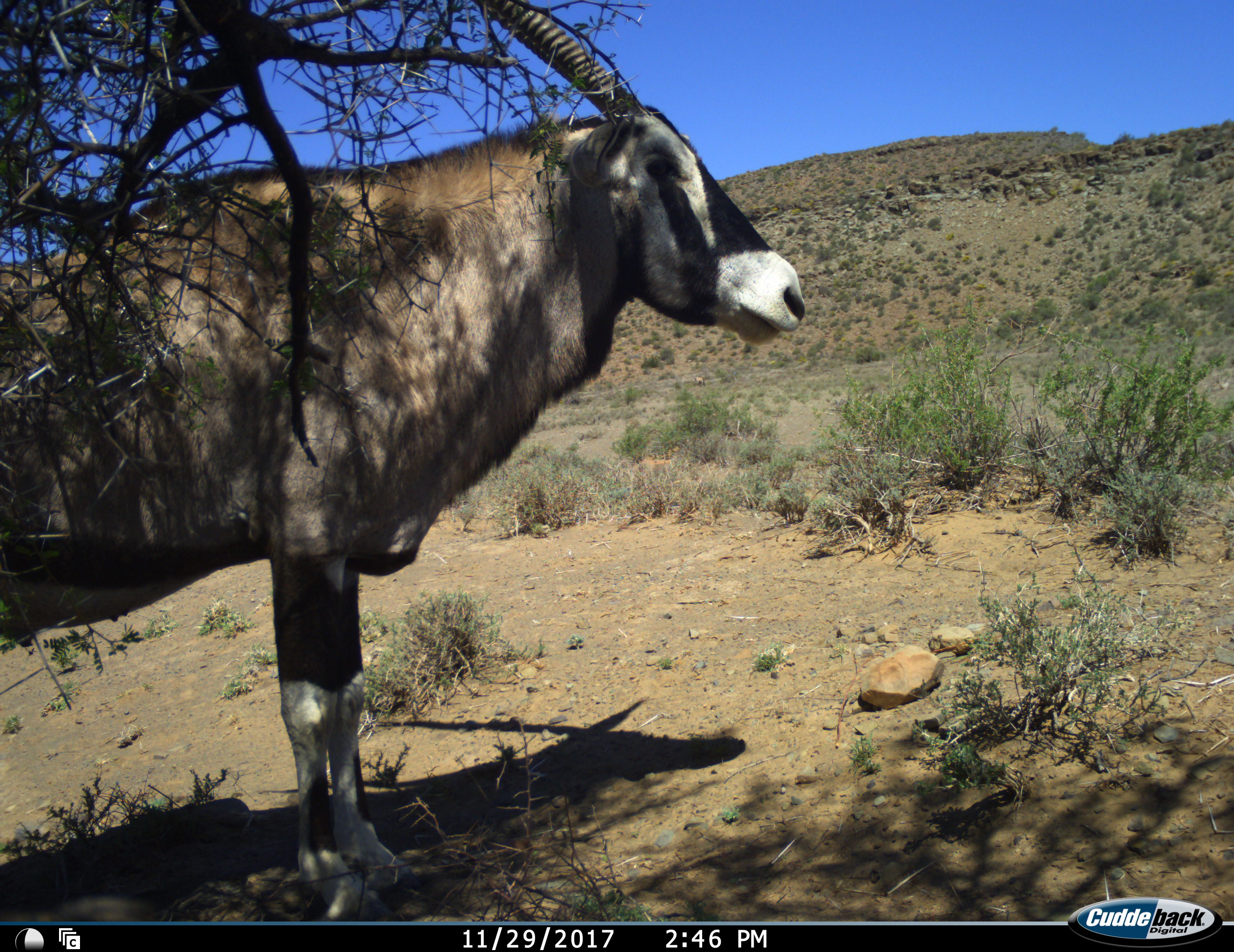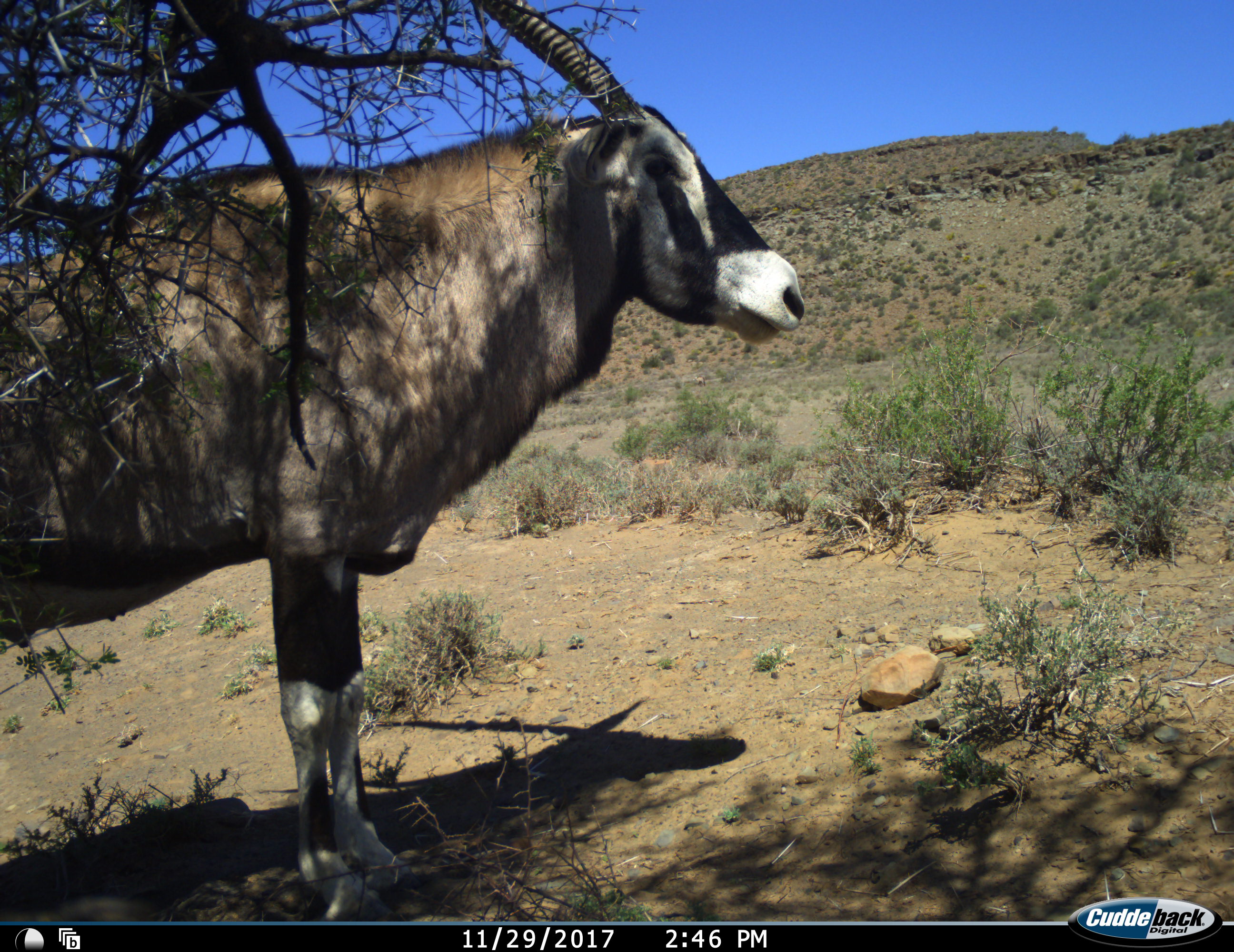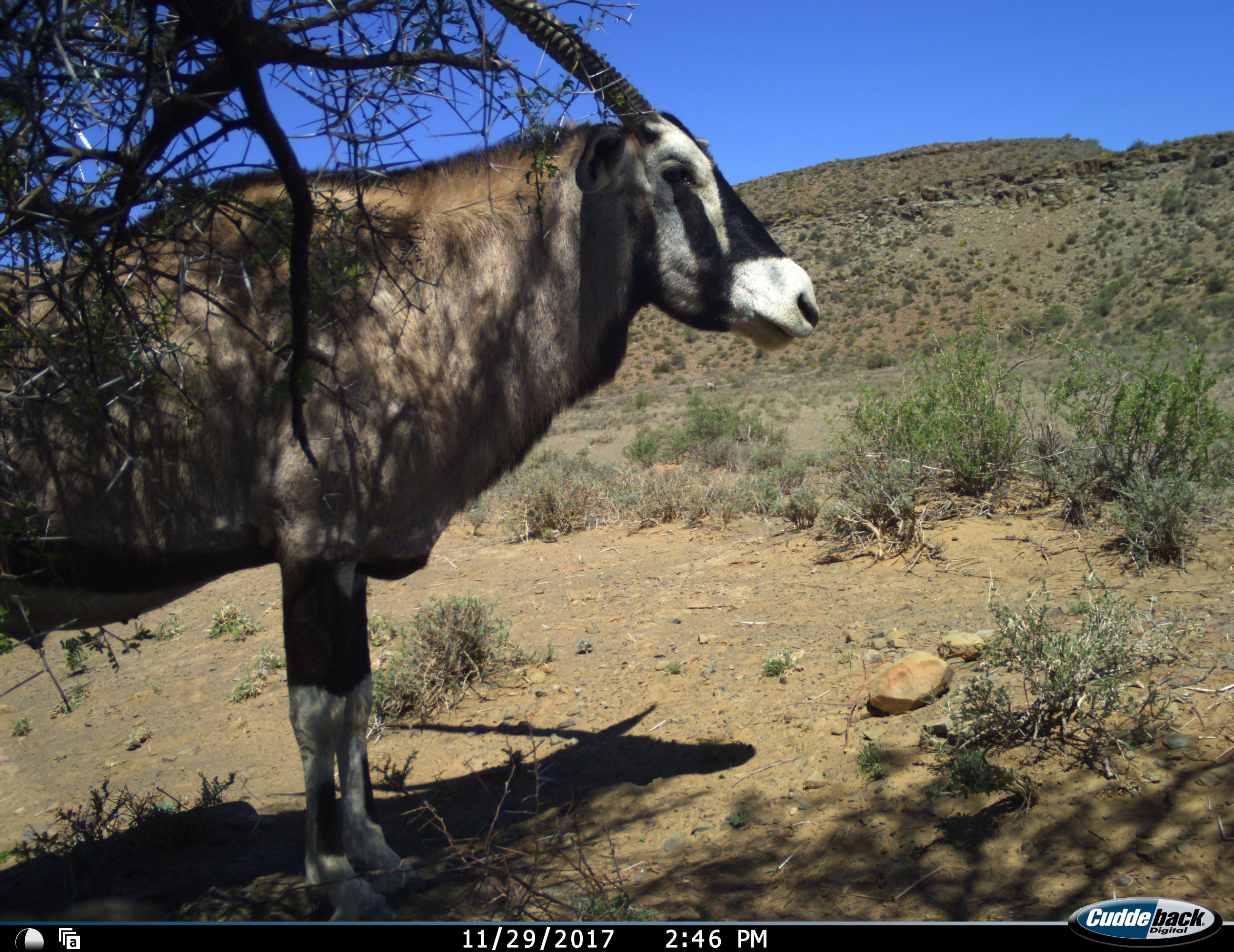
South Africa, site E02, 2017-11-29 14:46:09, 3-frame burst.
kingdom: Animalia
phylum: Chordata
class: Mammalia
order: Artiodactyla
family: Bovidae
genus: Oryx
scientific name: Oryx gazella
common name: gemsbok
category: gemsbokoryx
Gemsbokoryx (gemsbok) (Oryx gazella), count 1. Behavior (volunteer vote fractions): standing 100%, resting 0%, moving 0%, interacting 0%. Young present (vote fraction): 0%. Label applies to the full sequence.